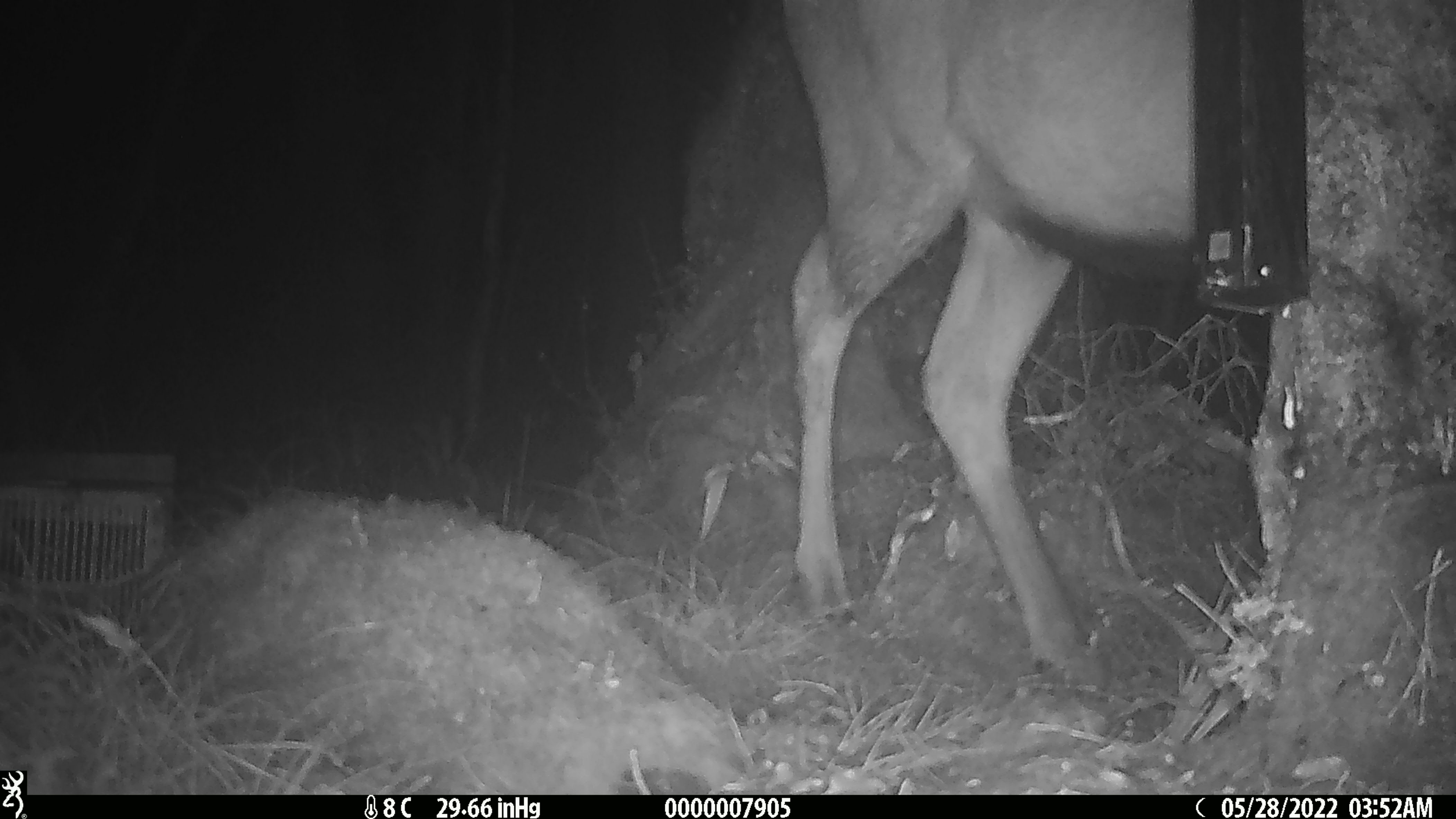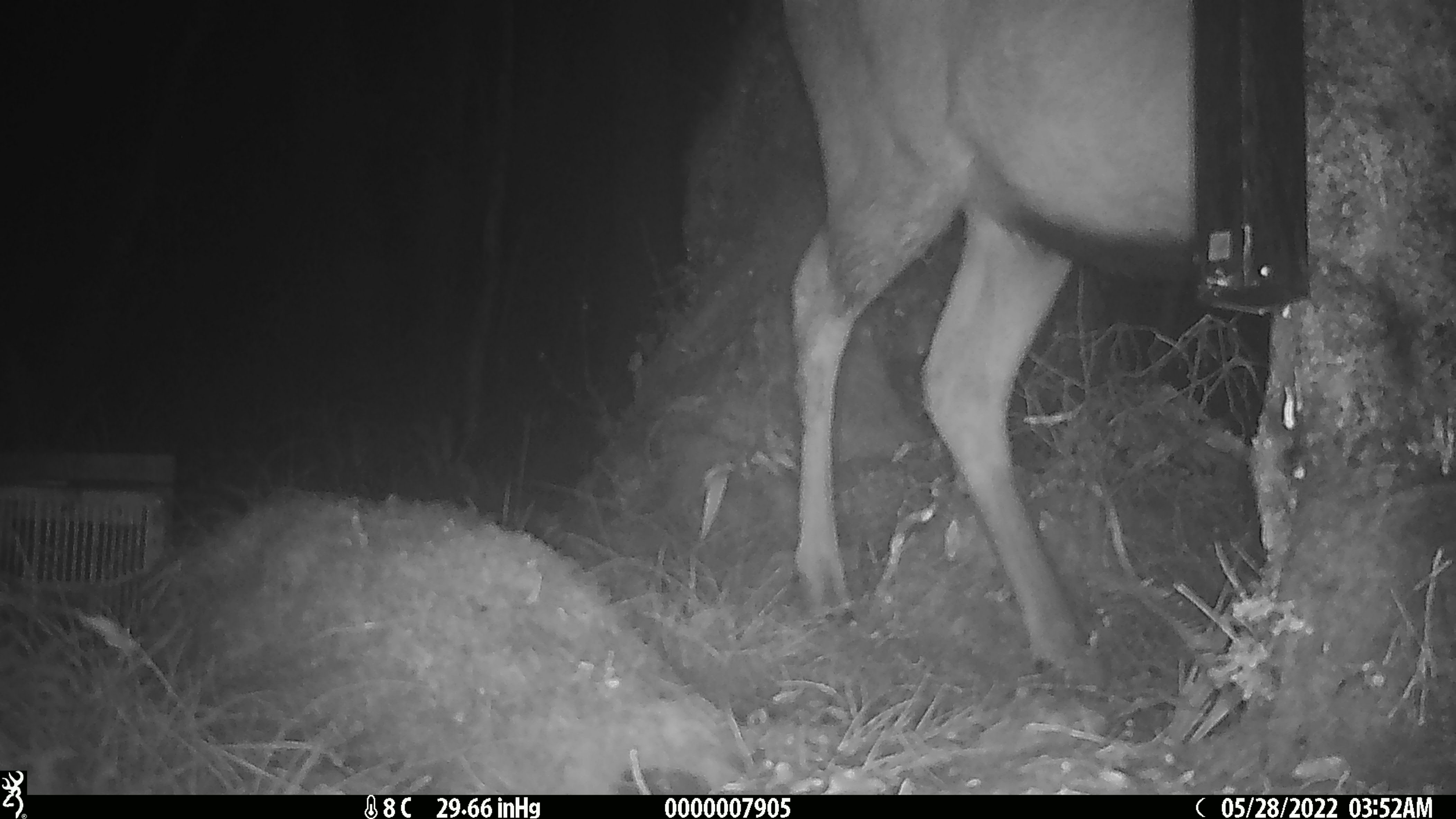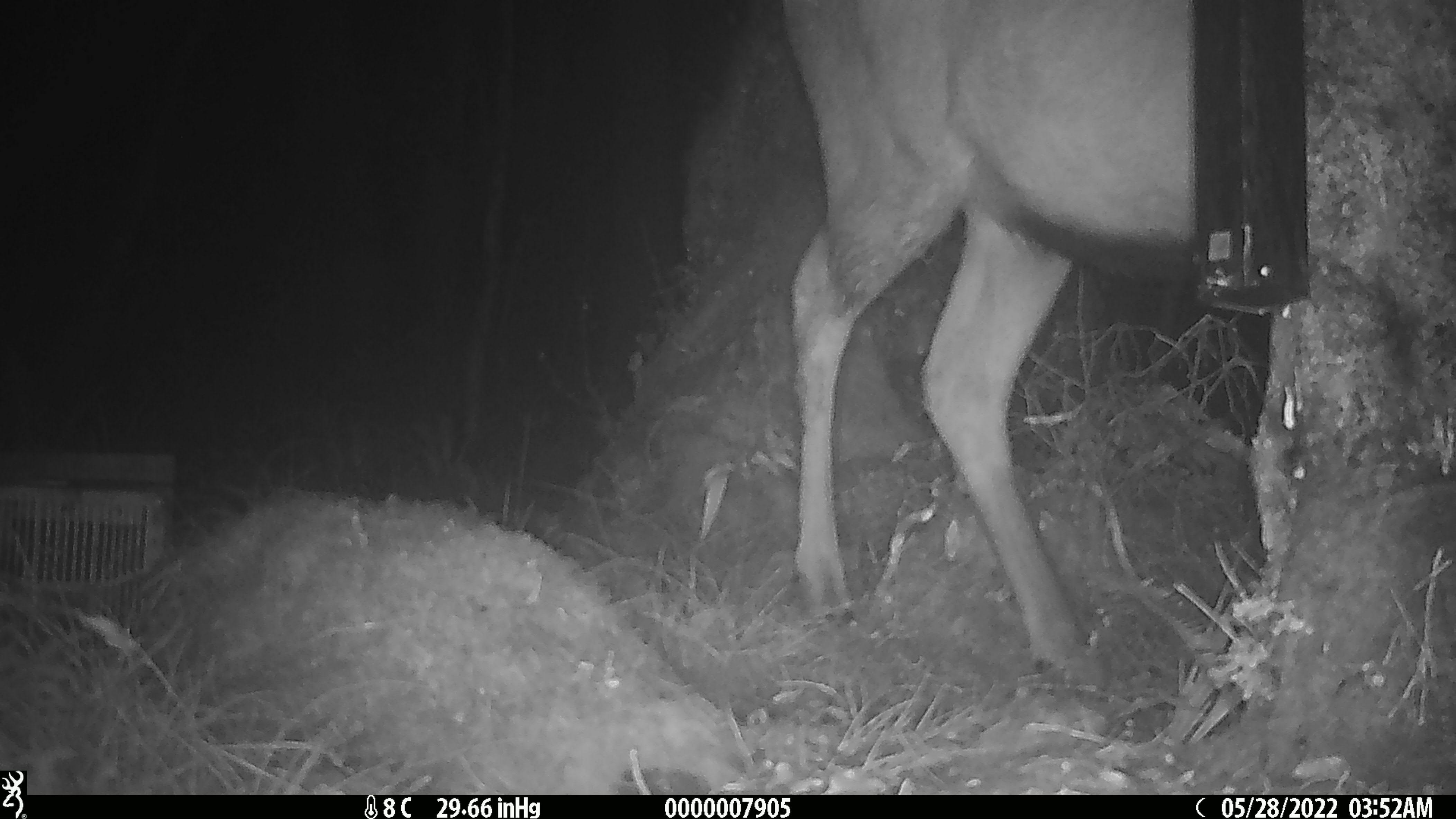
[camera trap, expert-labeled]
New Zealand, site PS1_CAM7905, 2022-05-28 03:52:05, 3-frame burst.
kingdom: Animalia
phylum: Chordata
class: Mammalia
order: Artiodactyla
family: Cervidae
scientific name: Cervidae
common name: deer